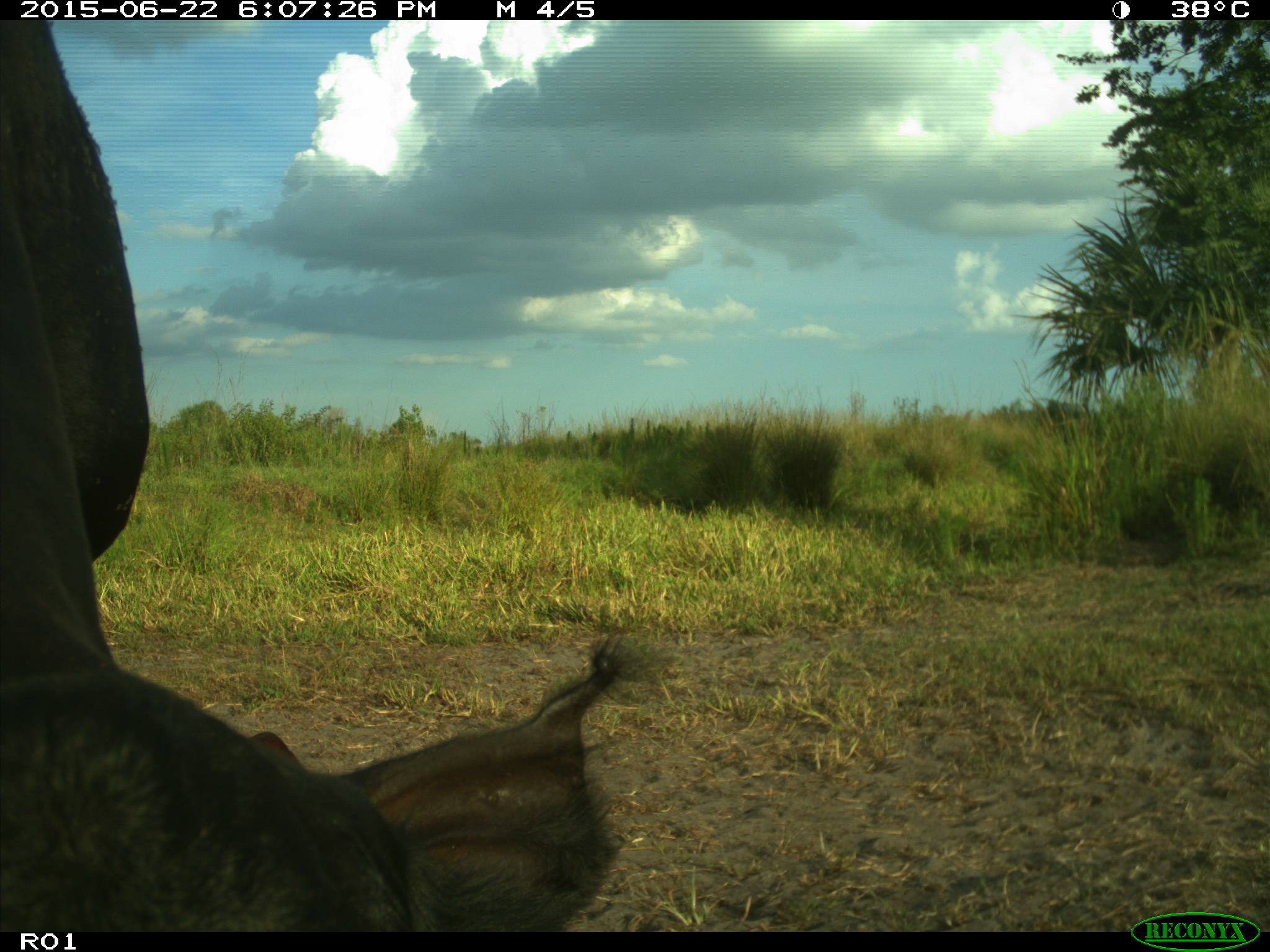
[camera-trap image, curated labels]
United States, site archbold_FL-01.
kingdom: Animalia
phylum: Chordata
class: Mammalia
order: Artiodactyla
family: Bovidae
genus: Bos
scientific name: Bos taurus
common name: domestic cow